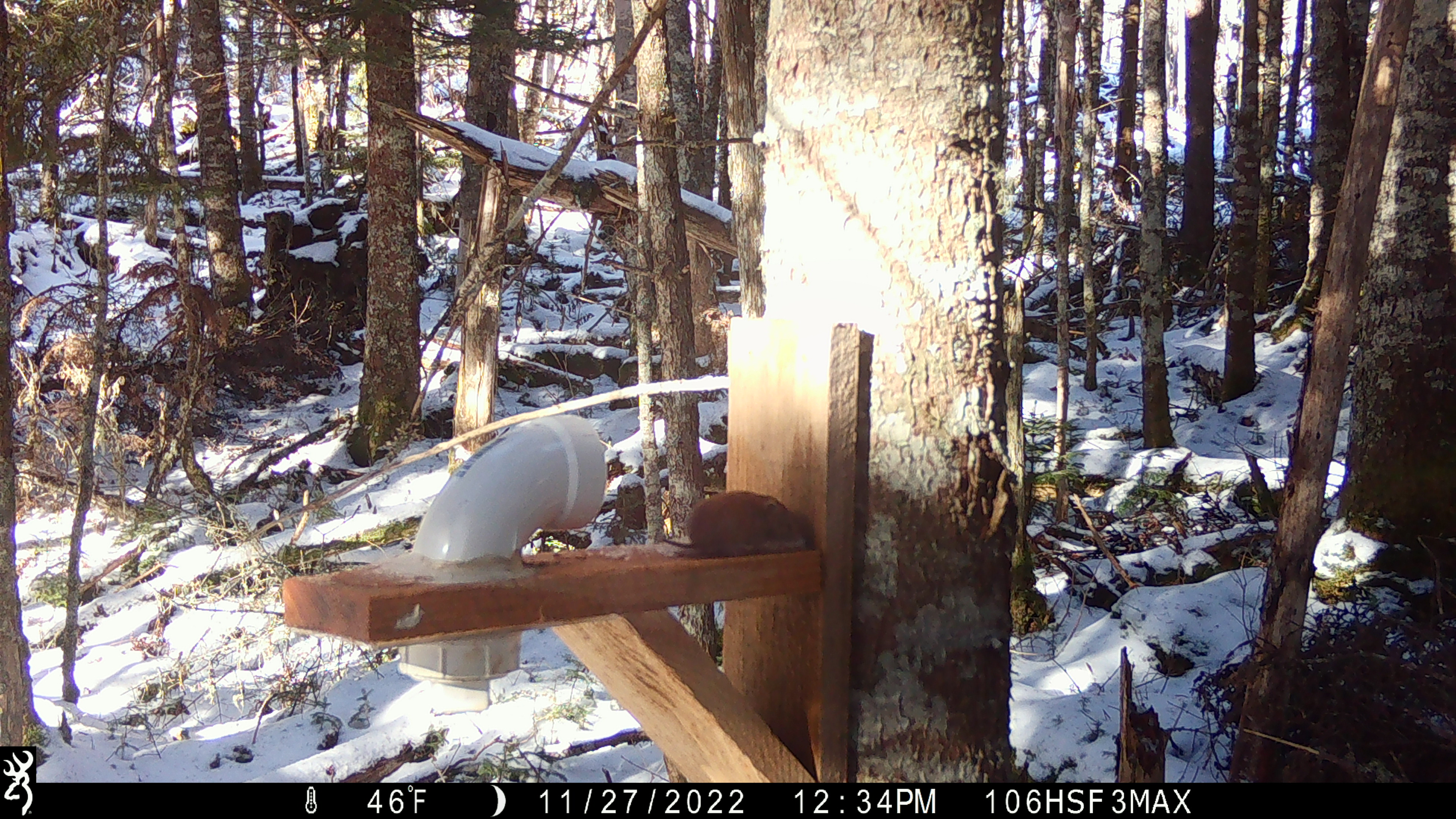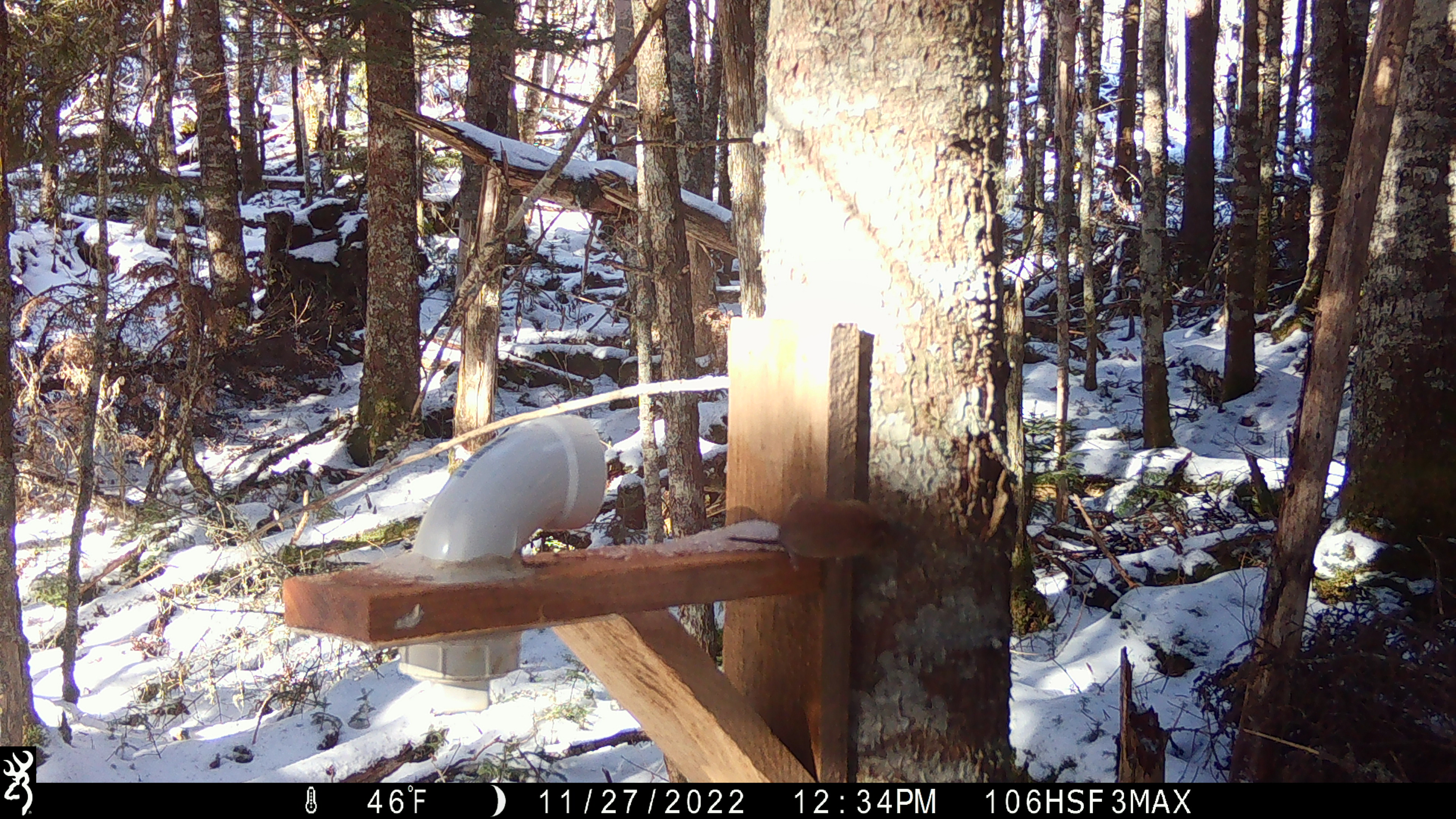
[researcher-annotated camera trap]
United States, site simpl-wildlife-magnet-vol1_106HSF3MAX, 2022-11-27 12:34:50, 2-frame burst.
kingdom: Animalia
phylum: Chordata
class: Mammalia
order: Rodentia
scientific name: Rodentia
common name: mouse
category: mouse sp.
Mouse sp. (mouse) (Rodentia).